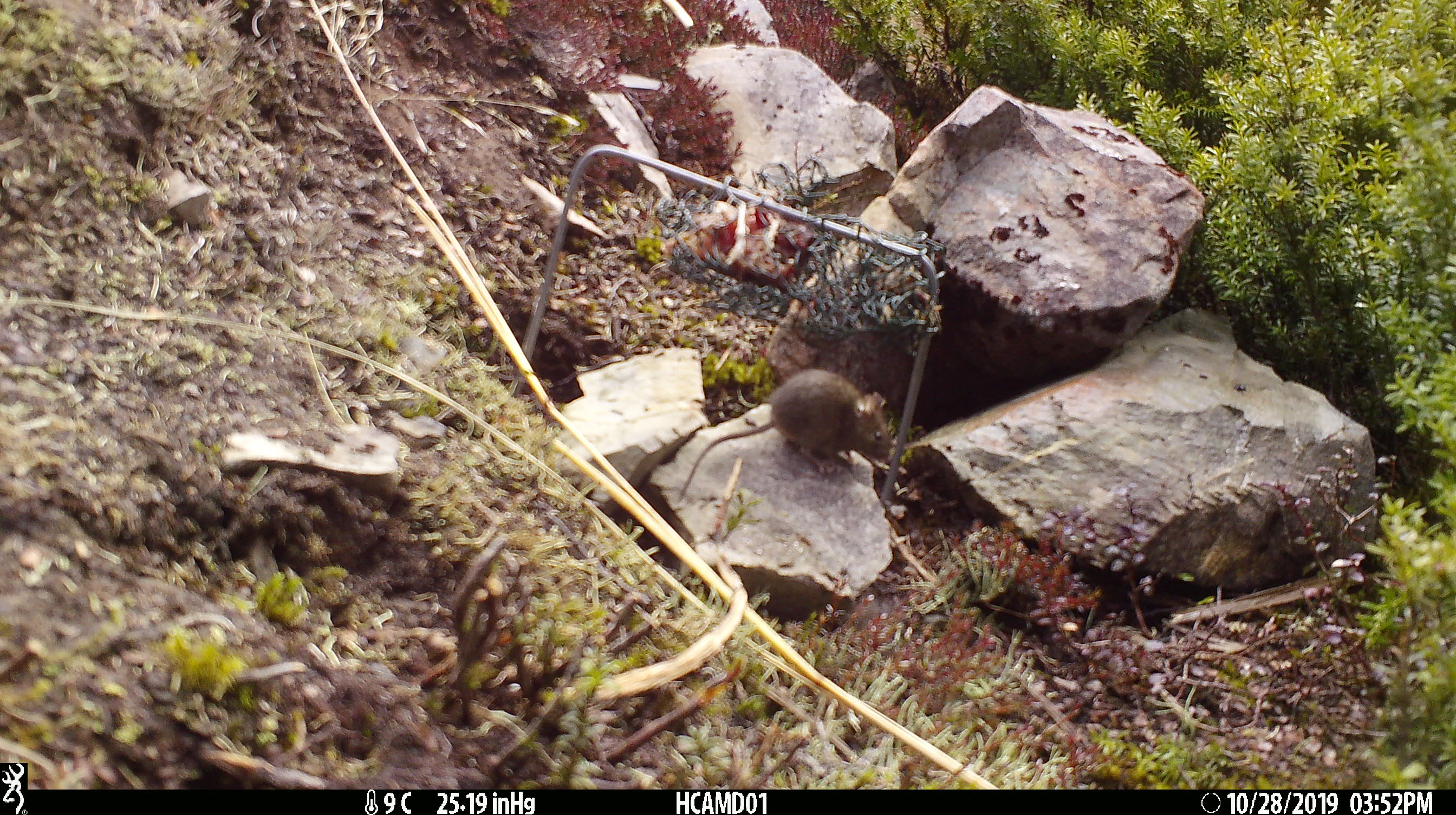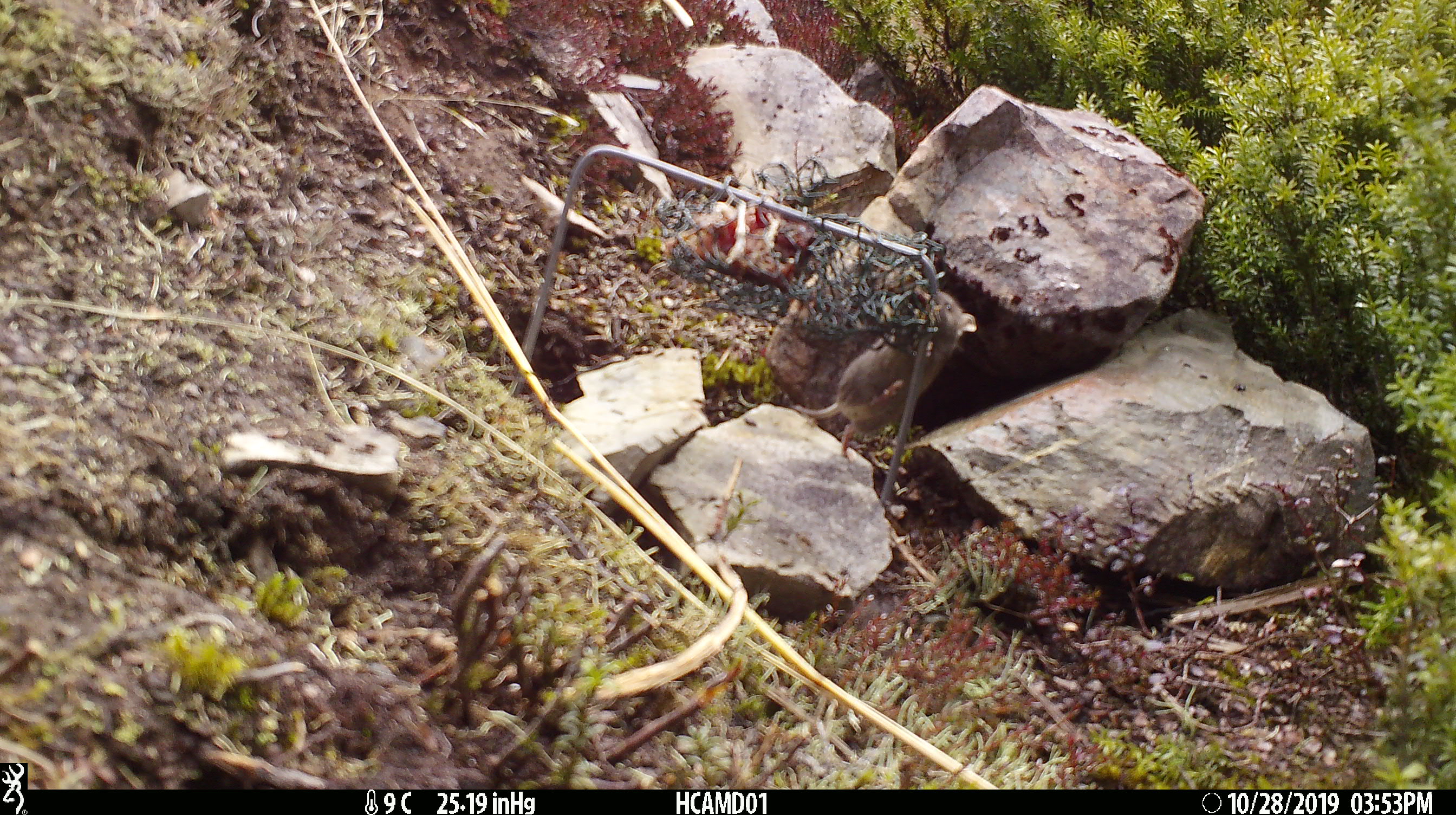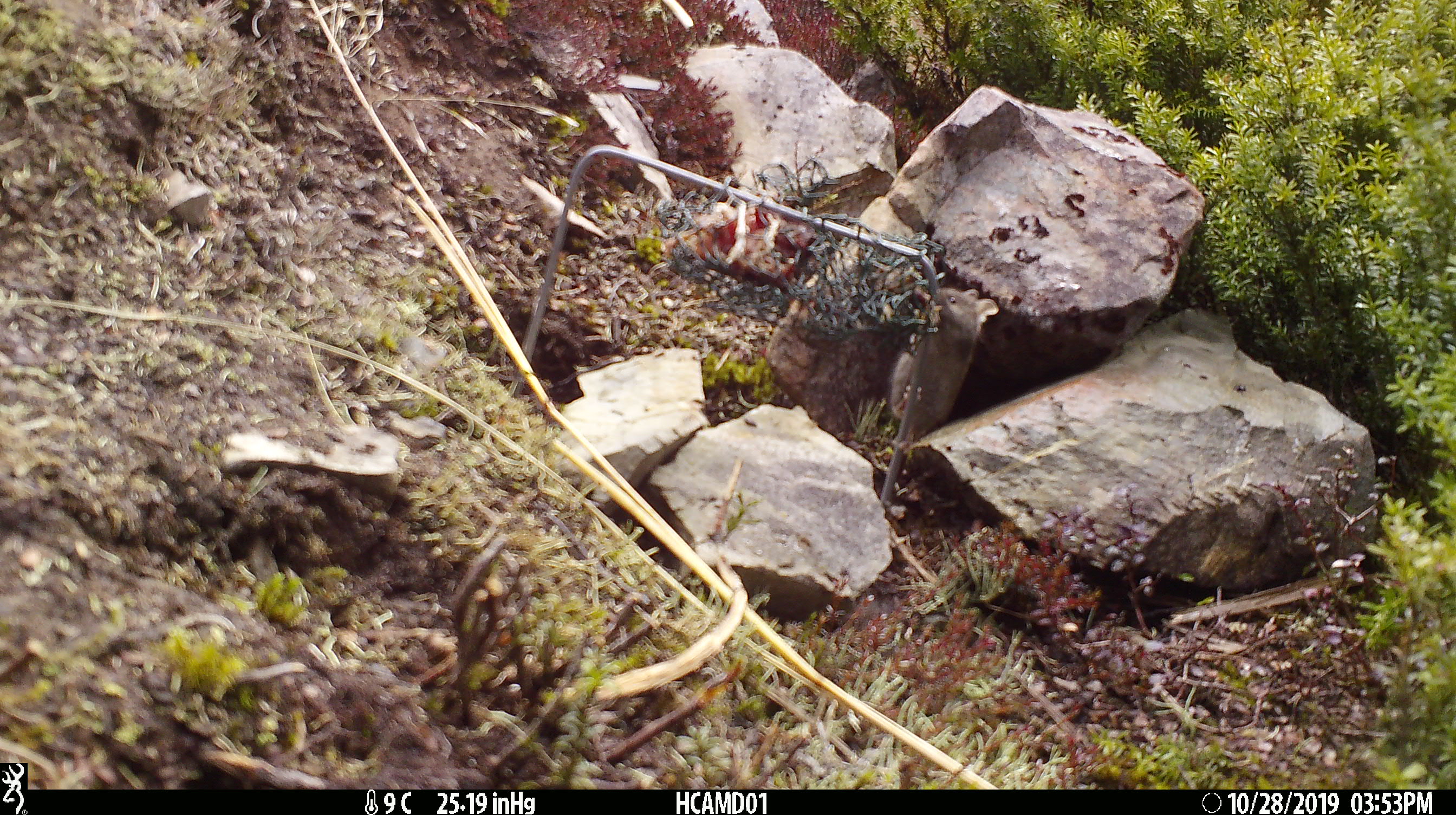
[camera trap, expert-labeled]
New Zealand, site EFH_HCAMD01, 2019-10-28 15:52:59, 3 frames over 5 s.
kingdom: Animalia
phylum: Chordata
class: Mammalia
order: Rodentia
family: Muridae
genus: Mus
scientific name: Mus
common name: mouse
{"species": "mouse (Mus)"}